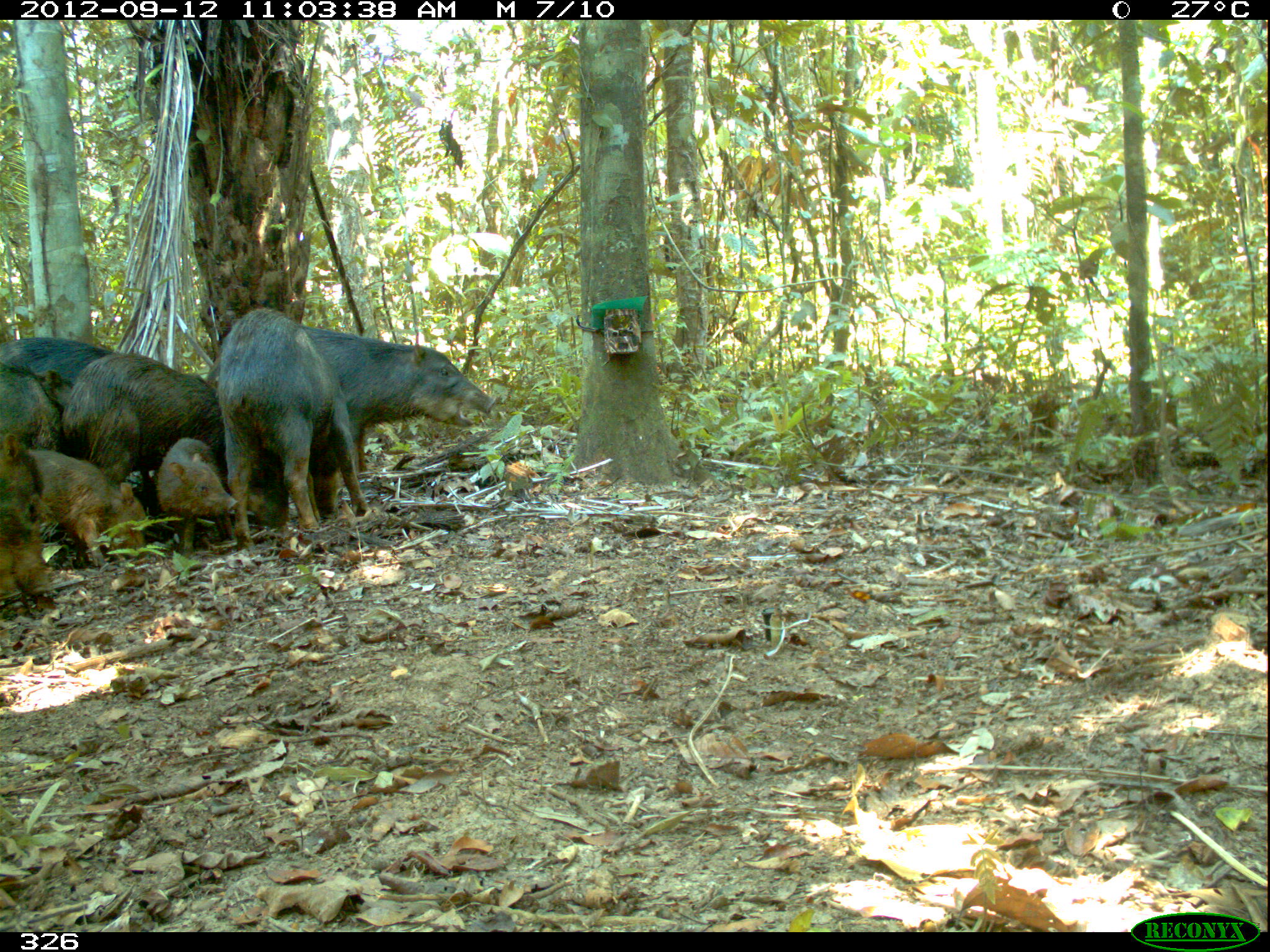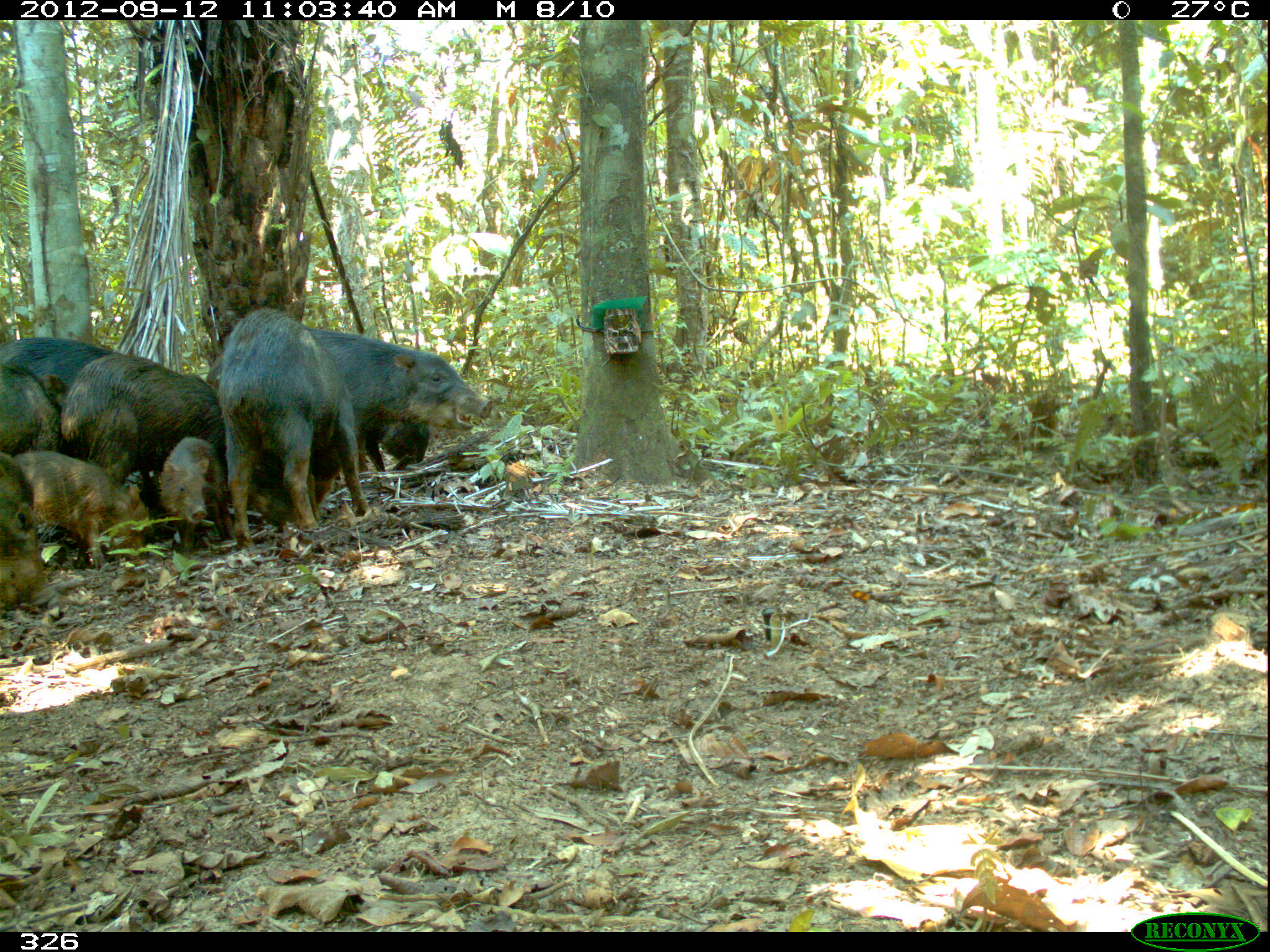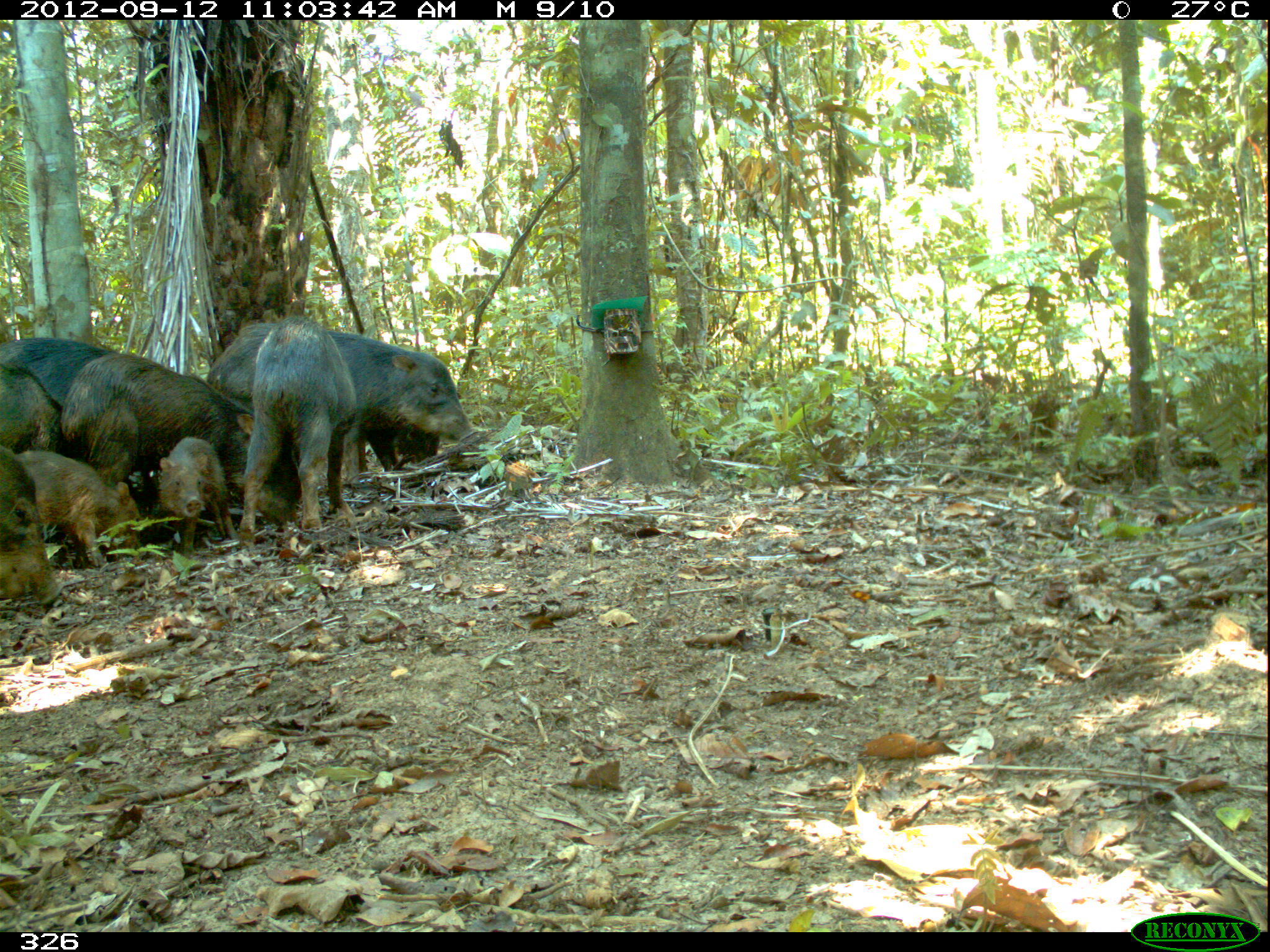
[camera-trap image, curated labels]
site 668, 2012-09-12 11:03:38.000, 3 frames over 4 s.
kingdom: Animalia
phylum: Chordata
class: Mammalia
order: Artiodactyla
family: Tayassuidae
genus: Tayassu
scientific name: Tayassu pecari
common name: white-lipped peccary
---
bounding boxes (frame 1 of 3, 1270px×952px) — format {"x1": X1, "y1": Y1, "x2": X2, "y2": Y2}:
tayassu pecari: {"x1": 219, "y1": 305, "x2": 497, "y2": 547}; {"x1": 59, "y1": 352, "x2": 289, "y2": 526}; {"x1": 27, "y1": 447, "x2": 146, "y2": 566}; {"x1": 153, "y1": 436, "x2": 239, "y2": 557}; {"x1": 0, "y1": 431, "x2": 55, "y2": 600}; {"x1": 0, "y1": 360, "x2": 73, "y2": 453}; {"x1": 0, "y1": 337, "x2": 113, "y2": 391}; {"x1": 310, "y1": 428, "x2": 368, "y2": 519}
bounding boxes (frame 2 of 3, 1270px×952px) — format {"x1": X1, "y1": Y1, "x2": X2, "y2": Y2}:
tayassu pecari: {"x1": 206, "y1": 327, "x2": 493, "y2": 473}; {"x1": 219, "y1": 306, "x2": 371, "y2": 548}; {"x1": 60, "y1": 354, "x2": 226, "y2": 509}; {"x1": 14, "y1": 451, "x2": 151, "y2": 569}; {"x1": 158, "y1": 437, "x2": 233, "y2": 553}; {"x1": 0, "y1": 336, "x2": 118, "y2": 391}; {"x1": 0, "y1": 361, "x2": 70, "y2": 452}; {"x1": 0, "y1": 451, "x2": 38, "y2": 615}; {"x1": 365, "y1": 420, "x2": 431, "y2": 472}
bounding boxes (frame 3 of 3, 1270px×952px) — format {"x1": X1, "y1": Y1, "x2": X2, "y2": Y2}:
tayassu pecari: {"x1": 205, "y1": 322, "x2": 481, "y2": 482}; {"x1": 61, "y1": 352, "x2": 300, "y2": 532}; {"x1": 238, "y1": 315, "x2": 357, "y2": 547}; {"x1": 15, "y1": 449, "x2": 145, "y2": 570}; {"x1": 0, "y1": 444, "x2": 62, "y2": 608}; {"x1": 155, "y1": 437, "x2": 238, "y2": 550}; {"x1": 0, "y1": 336, "x2": 120, "y2": 406}; {"x1": 0, "y1": 365, "x2": 64, "y2": 454}; {"x1": 357, "y1": 416, "x2": 440, "y2": 474}